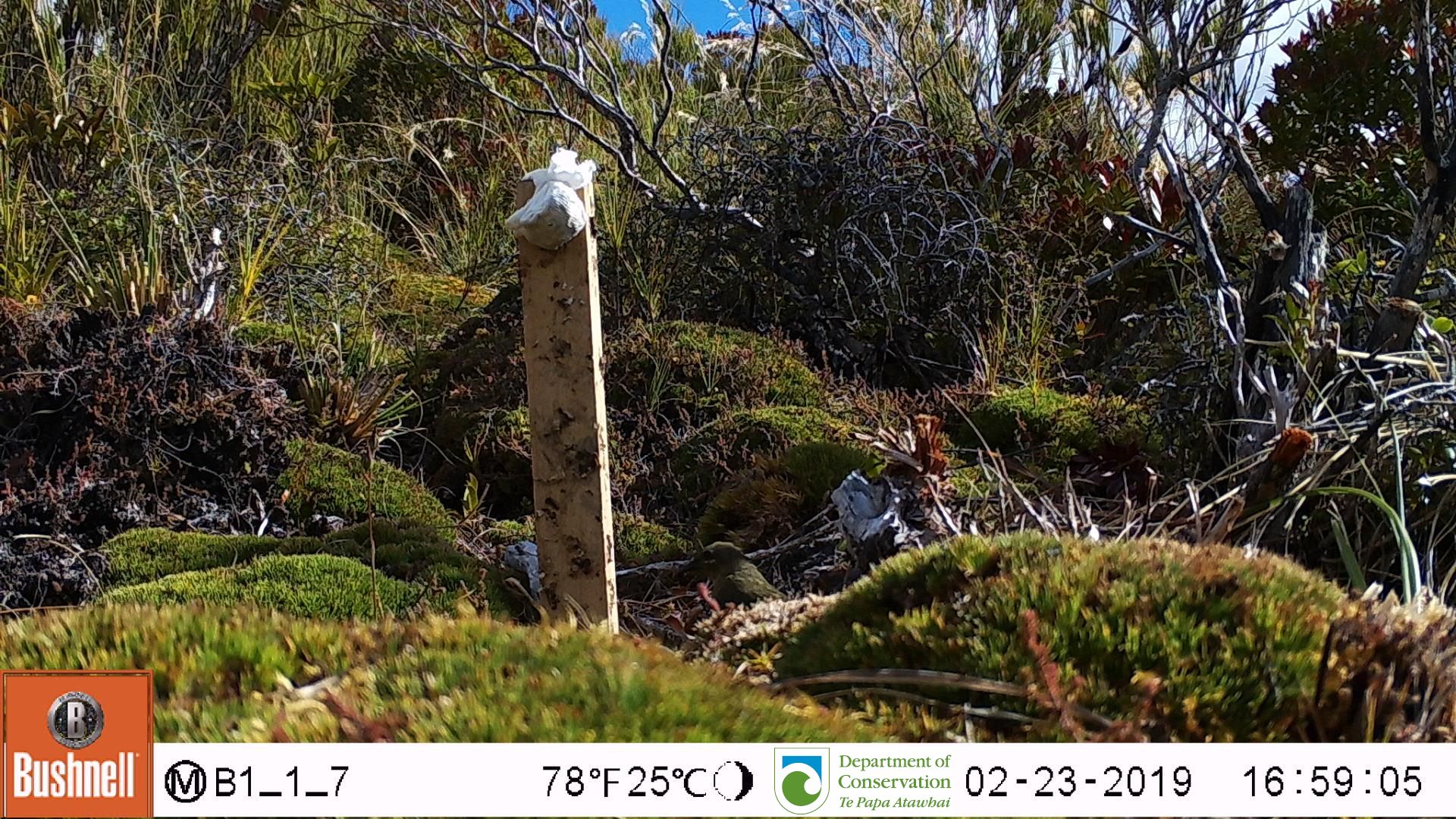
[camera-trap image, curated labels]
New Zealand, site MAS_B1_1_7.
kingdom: Animalia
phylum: Chordata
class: Aves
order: Passeriformes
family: Meliphagidae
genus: Anthornis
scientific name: Anthornis melanura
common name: new zealand bellbird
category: bellbird